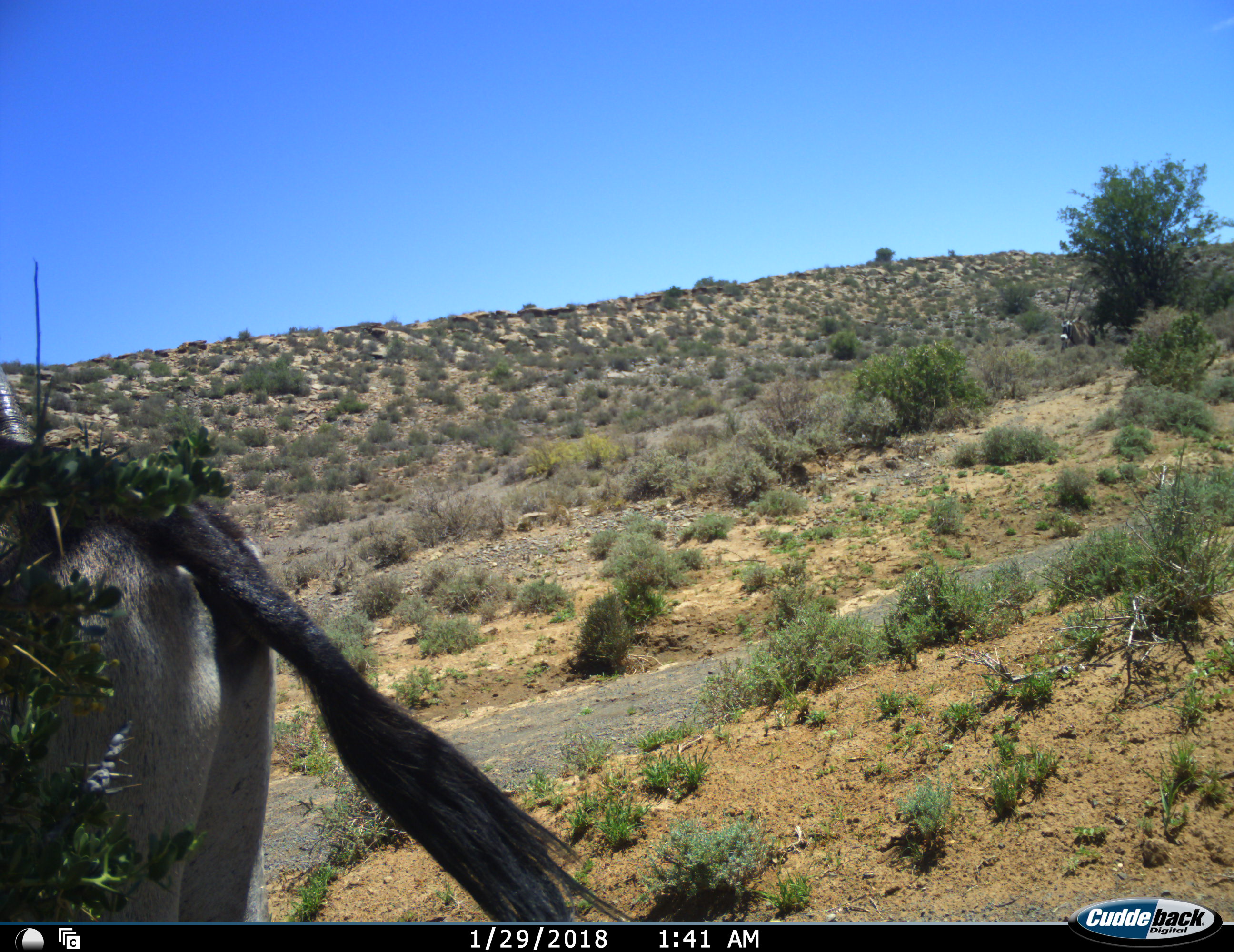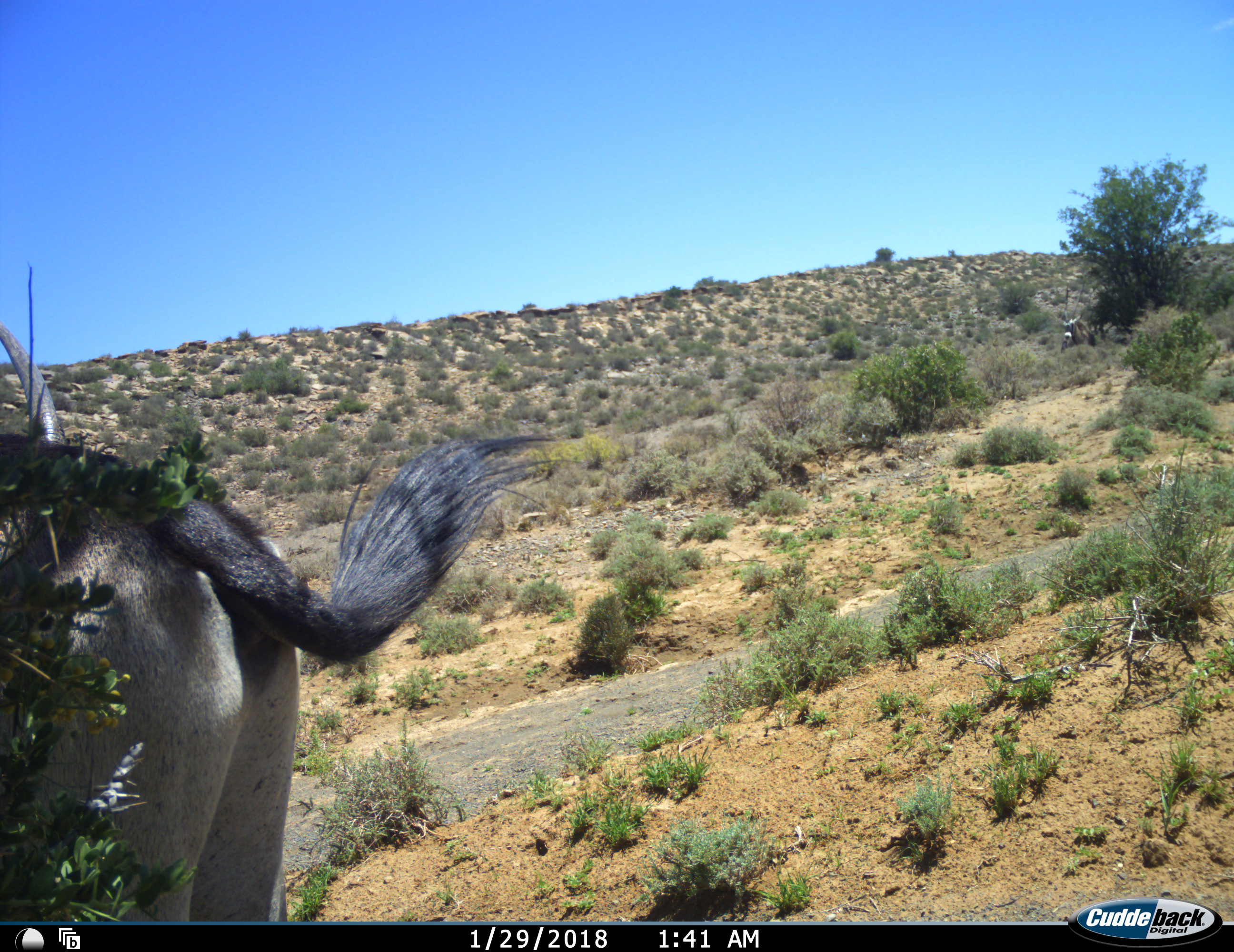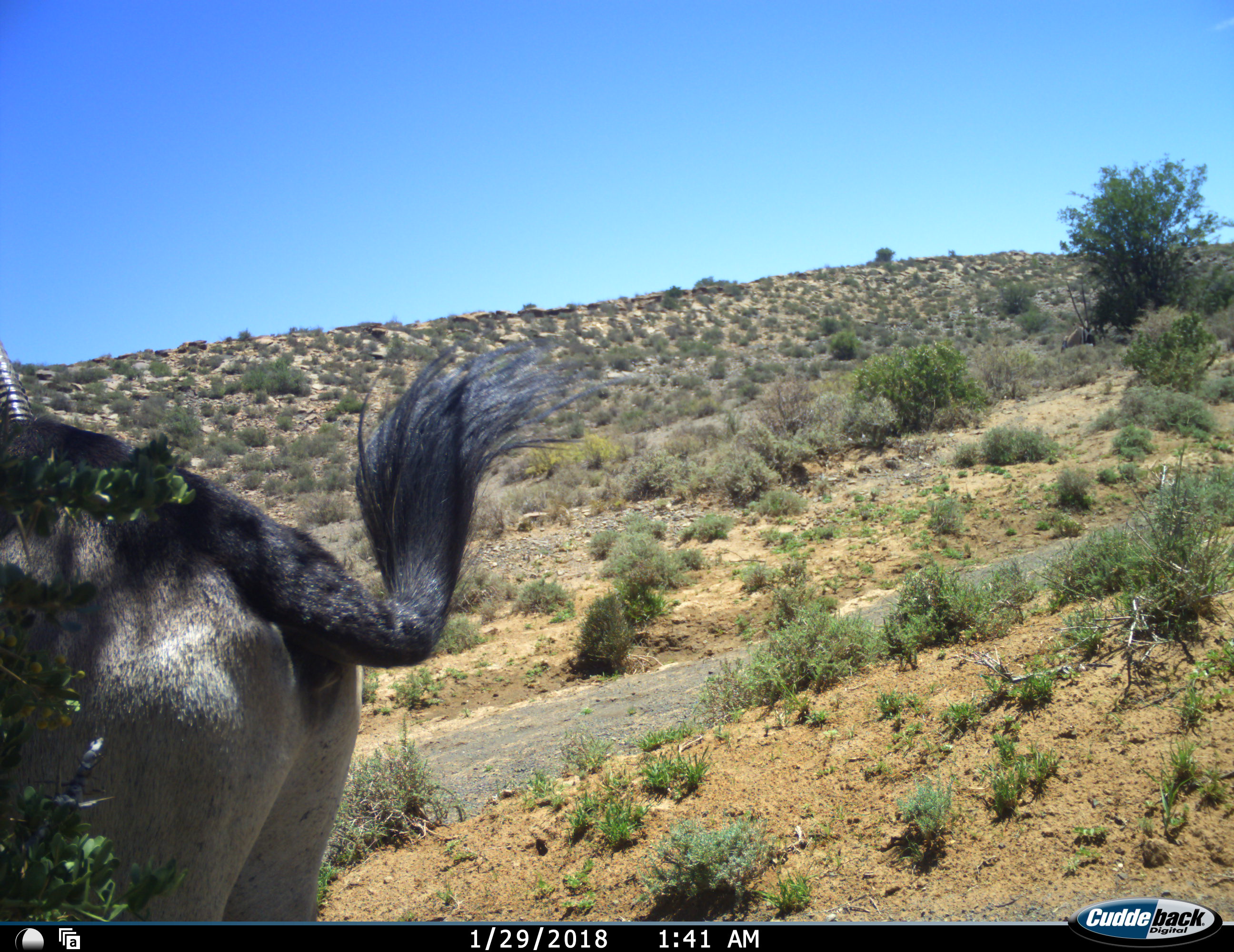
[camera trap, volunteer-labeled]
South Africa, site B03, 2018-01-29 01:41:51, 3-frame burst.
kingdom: Animalia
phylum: Chordata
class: Mammalia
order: Artiodactyla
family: Bovidae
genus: Oryx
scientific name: Oryx gazella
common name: gemsbok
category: gemsbokoryx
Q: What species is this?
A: Gemsbokoryx (gemsbok) (Oryx gazella).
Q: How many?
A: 1.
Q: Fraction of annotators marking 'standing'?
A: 86%.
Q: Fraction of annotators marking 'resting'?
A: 0%.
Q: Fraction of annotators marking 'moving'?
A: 14%.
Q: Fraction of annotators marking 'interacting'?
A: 0%.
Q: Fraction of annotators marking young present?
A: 0%.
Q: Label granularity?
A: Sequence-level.